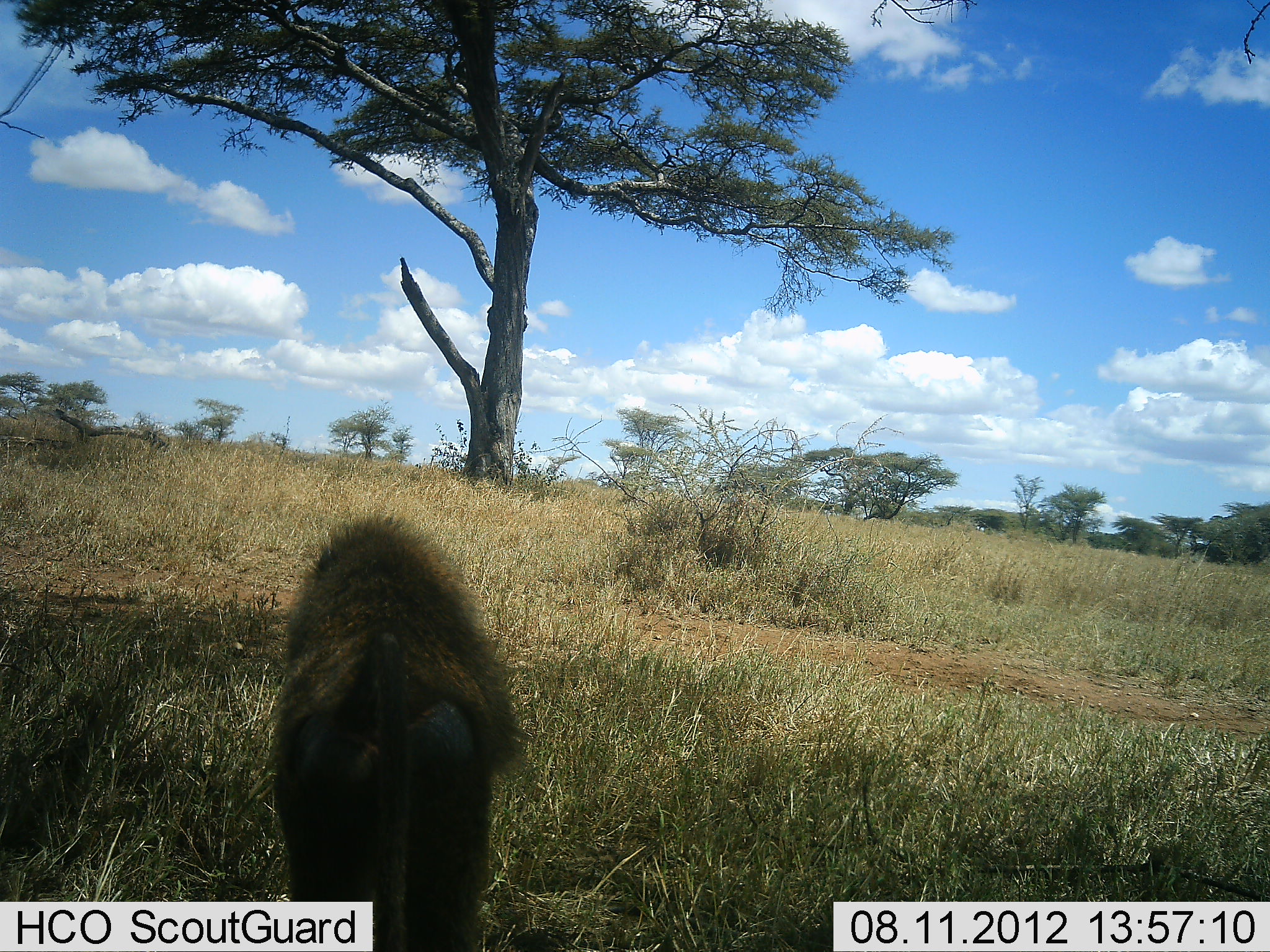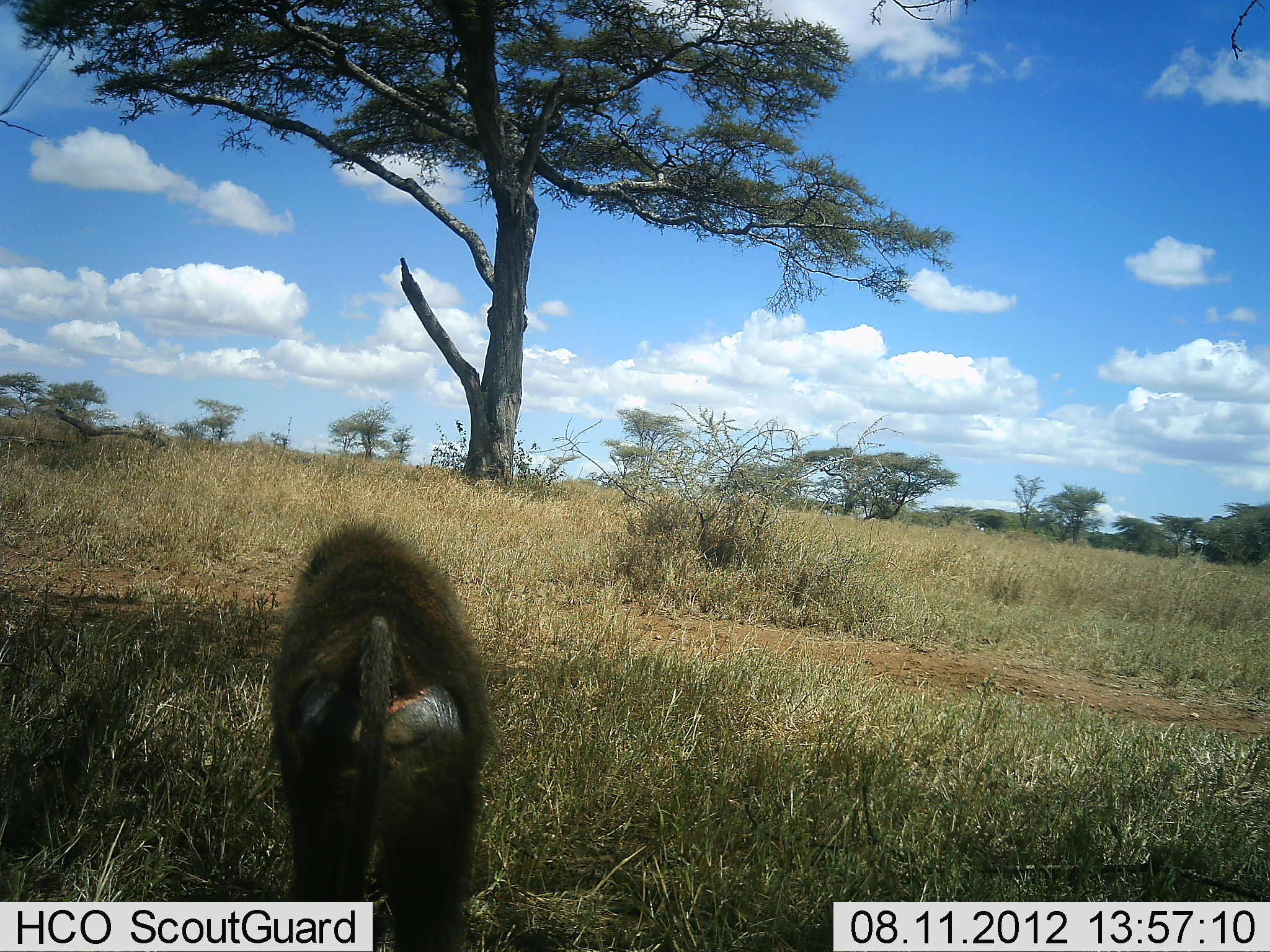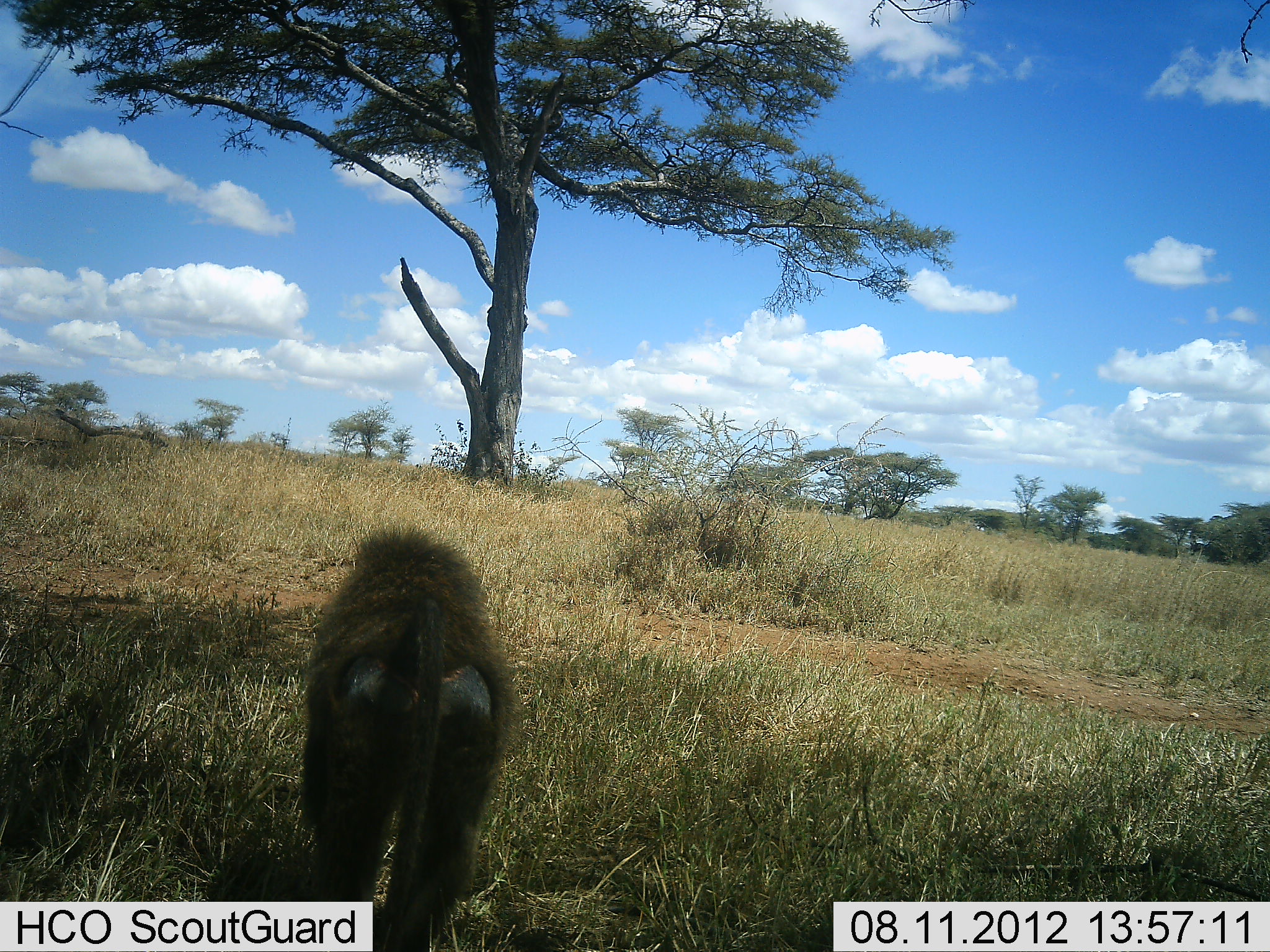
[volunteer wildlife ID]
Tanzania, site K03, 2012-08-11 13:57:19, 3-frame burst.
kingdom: Animalia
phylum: Chordata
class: Mammalia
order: Primates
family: Cercopithecidae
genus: Papio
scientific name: Papio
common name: baboon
Baboon (Papio), count 1. Behavior (volunteer vote fractions): standing 20%, resting 0%, moving 80%, interacting 0%. Young present (vote fraction): 0%. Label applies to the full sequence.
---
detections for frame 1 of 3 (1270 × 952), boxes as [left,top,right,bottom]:
animal: [272,516,528,952]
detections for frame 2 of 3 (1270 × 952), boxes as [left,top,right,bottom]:
animal: [273,522,494,951]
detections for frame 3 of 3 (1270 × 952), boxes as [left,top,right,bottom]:
animal: [298,530,518,952]